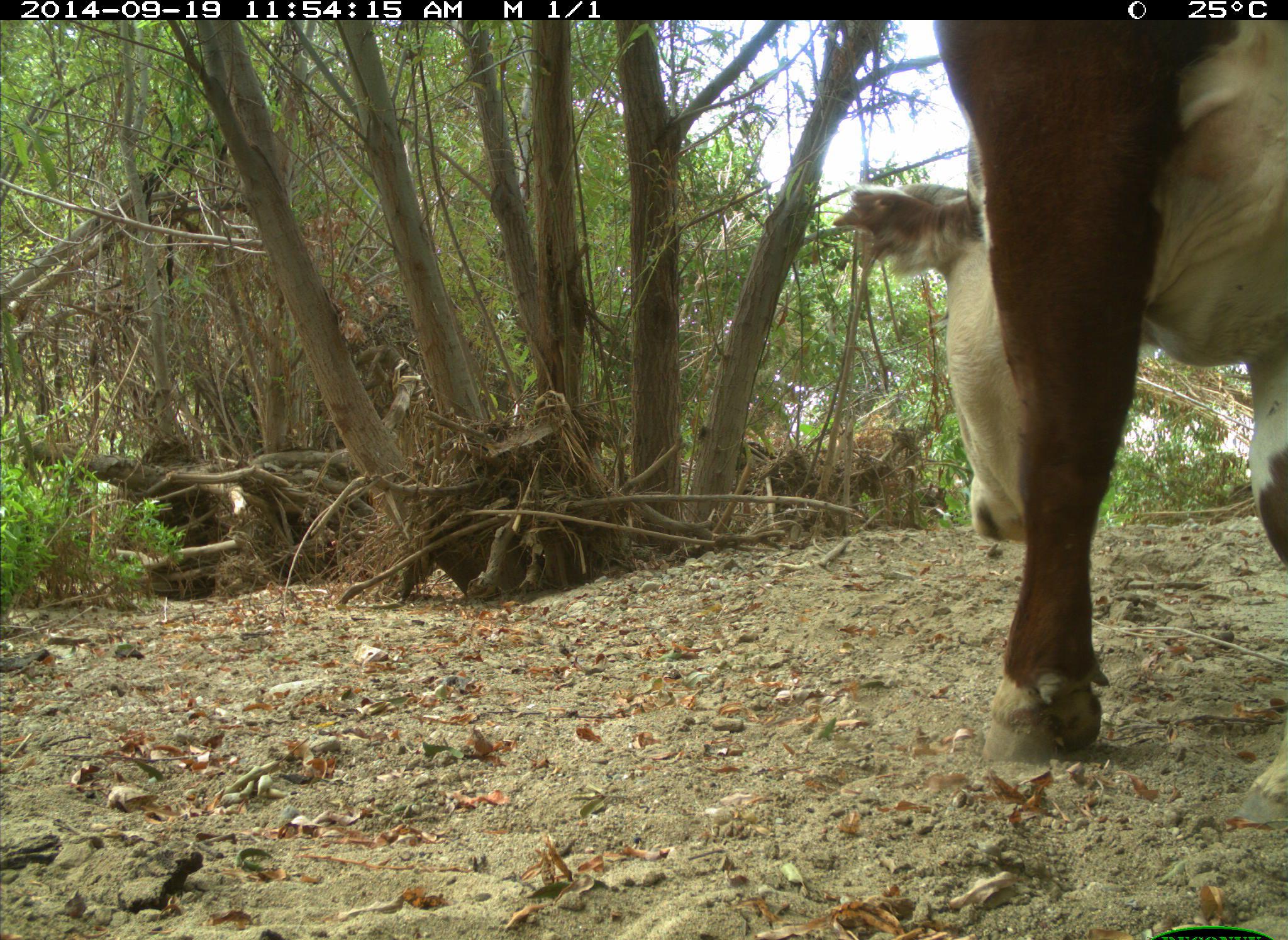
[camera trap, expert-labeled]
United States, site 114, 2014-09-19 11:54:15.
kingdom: Animalia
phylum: Chordata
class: Mammalia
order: Artiodactyla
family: Bovidae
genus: Bos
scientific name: Bos taurus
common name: cow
Cow (Bos taurus).